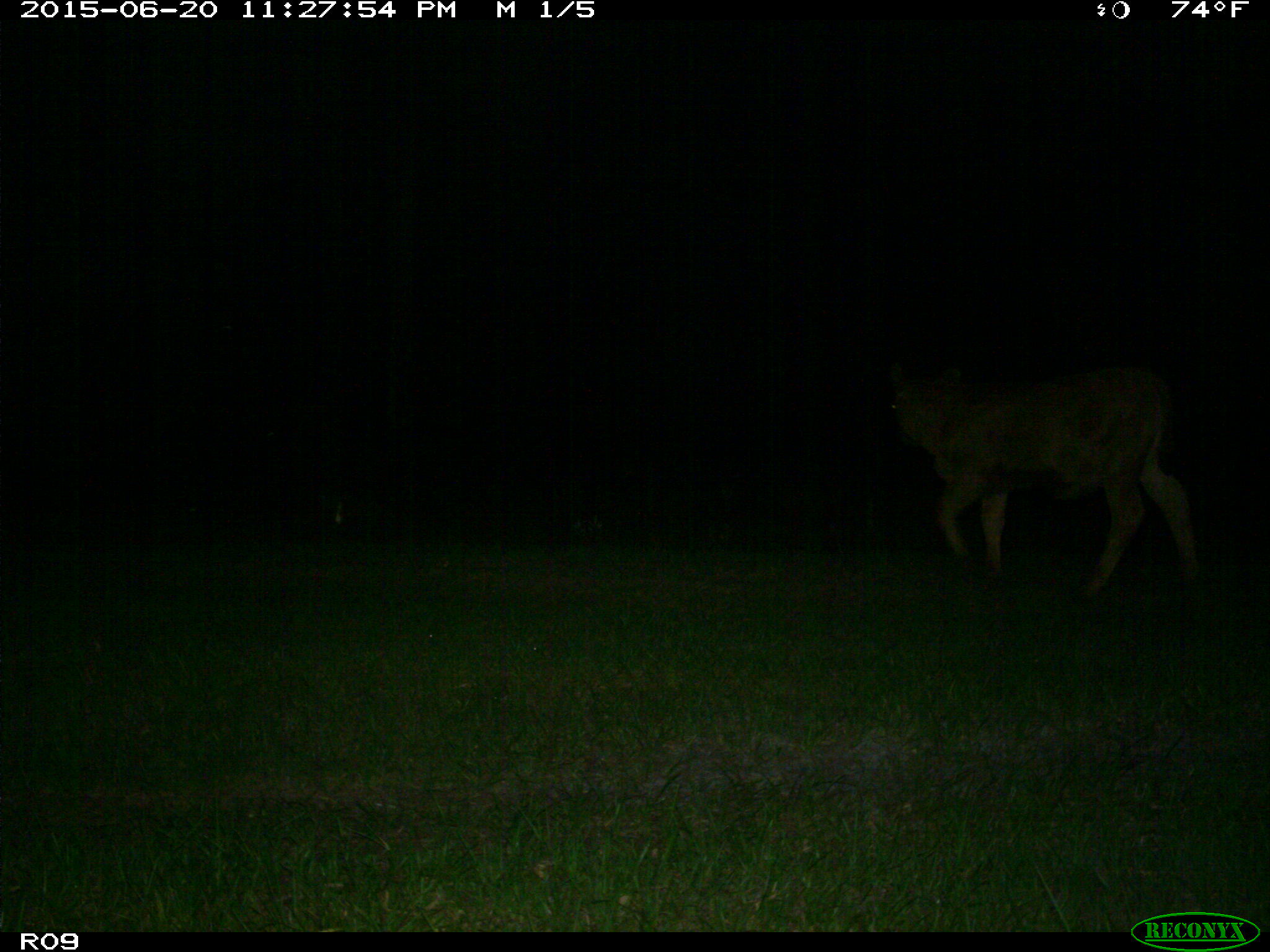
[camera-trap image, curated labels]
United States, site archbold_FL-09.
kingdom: Animalia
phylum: Chordata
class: Mammalia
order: Artiodactyla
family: Bovidae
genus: Bos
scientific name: Bos taurus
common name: domestic cow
Bos taurus (domestic cow).